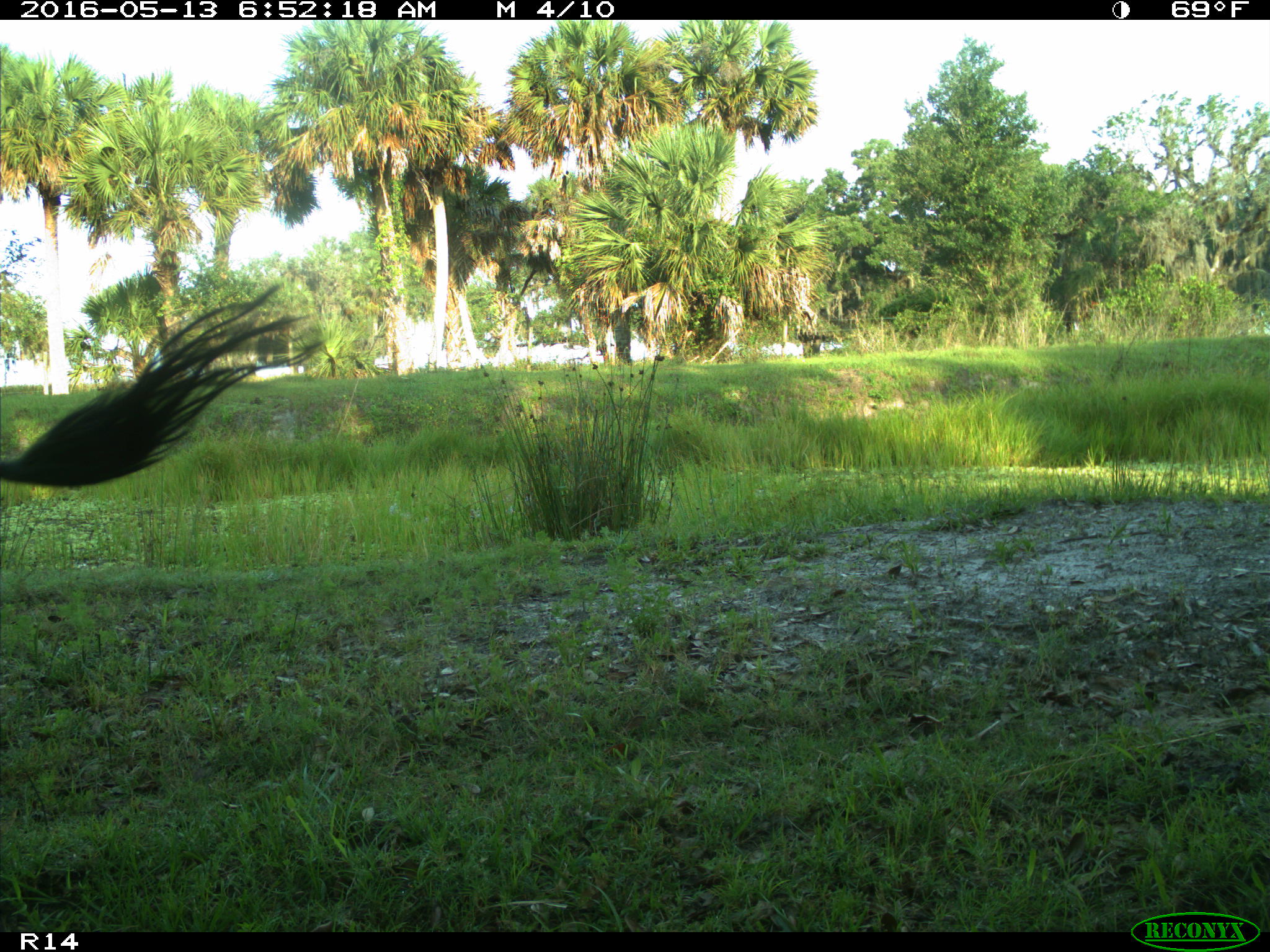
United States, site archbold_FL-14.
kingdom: Animalia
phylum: Chordata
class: Mammalia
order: Artiodactyla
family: Bovidae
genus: Bos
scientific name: Bos taurus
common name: domestic cow